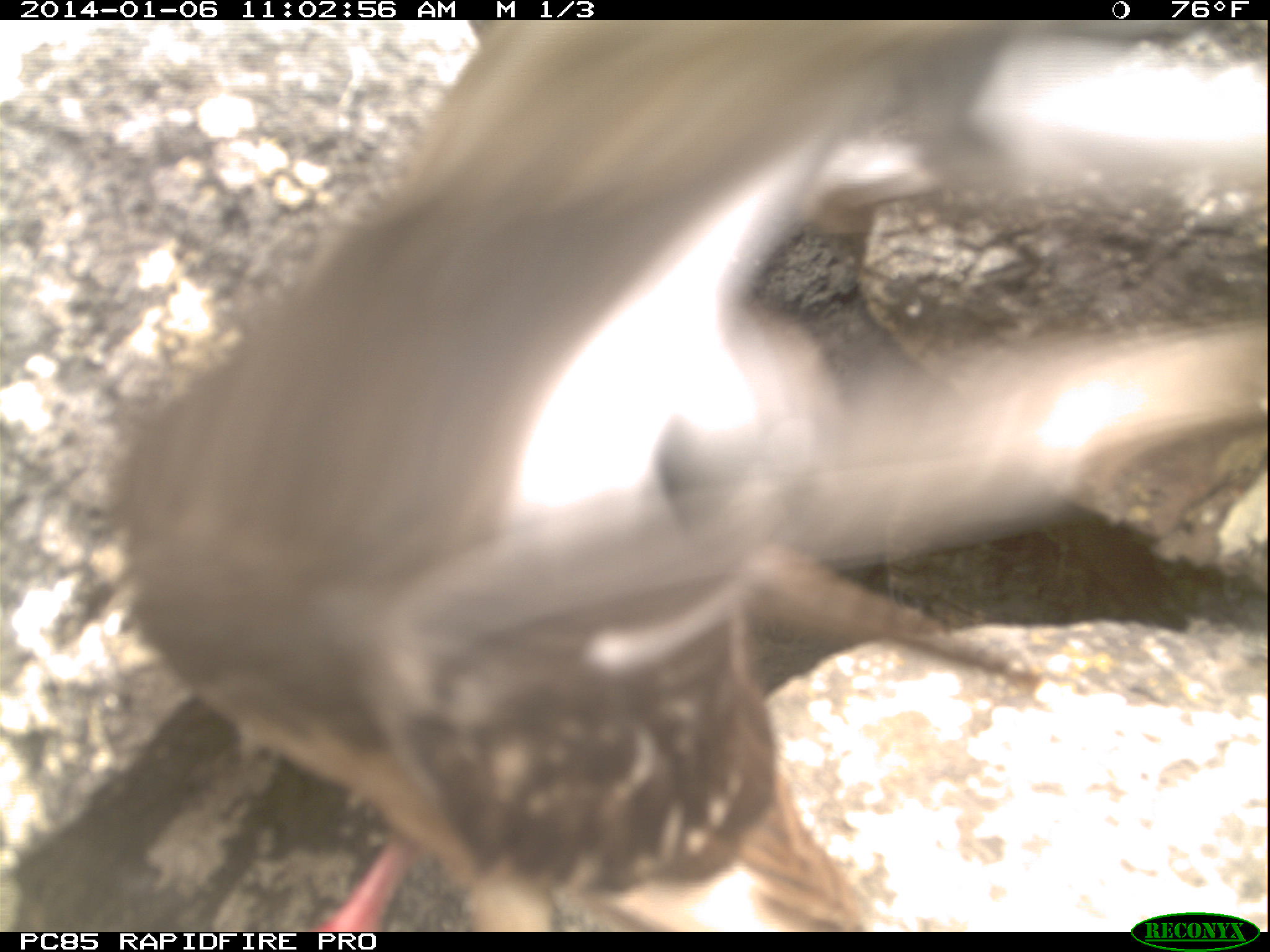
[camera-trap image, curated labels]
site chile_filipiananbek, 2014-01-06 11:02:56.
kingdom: Animalia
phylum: Chordata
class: Aves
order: Columbiformes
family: Columbidae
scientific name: Columbidae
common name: pigeon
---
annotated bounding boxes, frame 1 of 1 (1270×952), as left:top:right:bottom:
pigeon: 106:17:1133:931